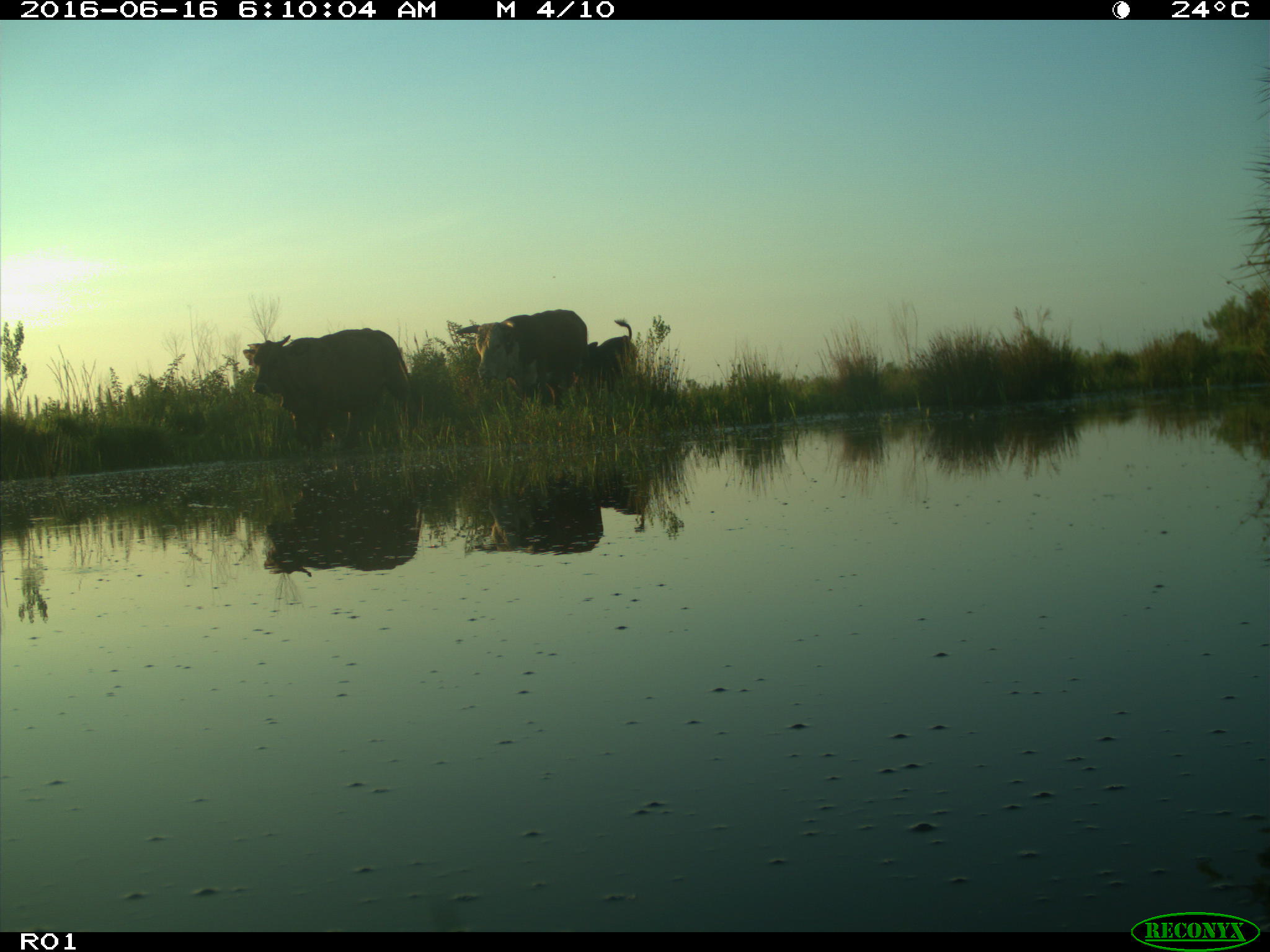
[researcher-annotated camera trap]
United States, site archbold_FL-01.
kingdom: Animalia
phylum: Chordata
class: Mammalia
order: Artiodactyla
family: Bovidae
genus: Bos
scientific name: Bos taurus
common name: domestic cow